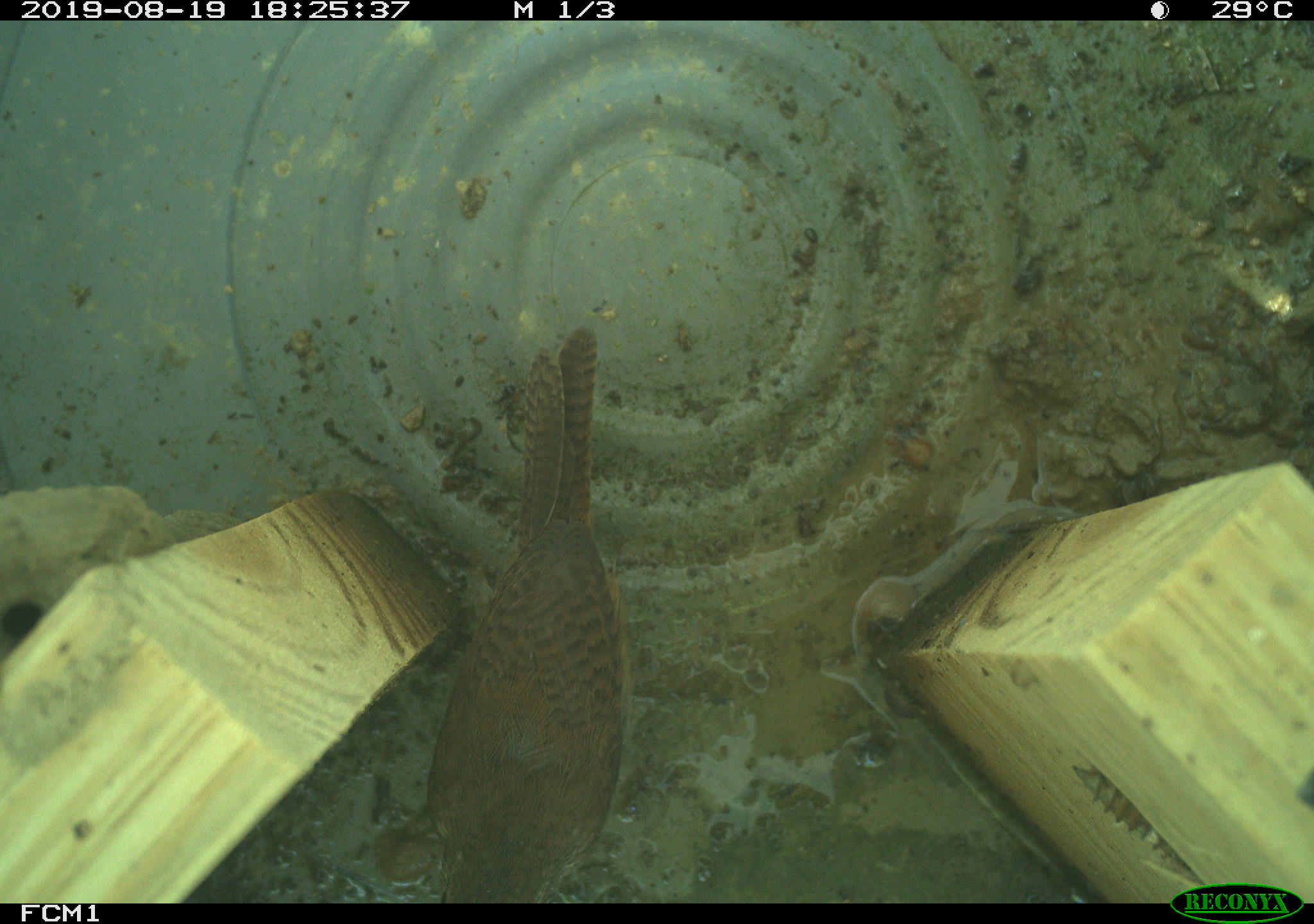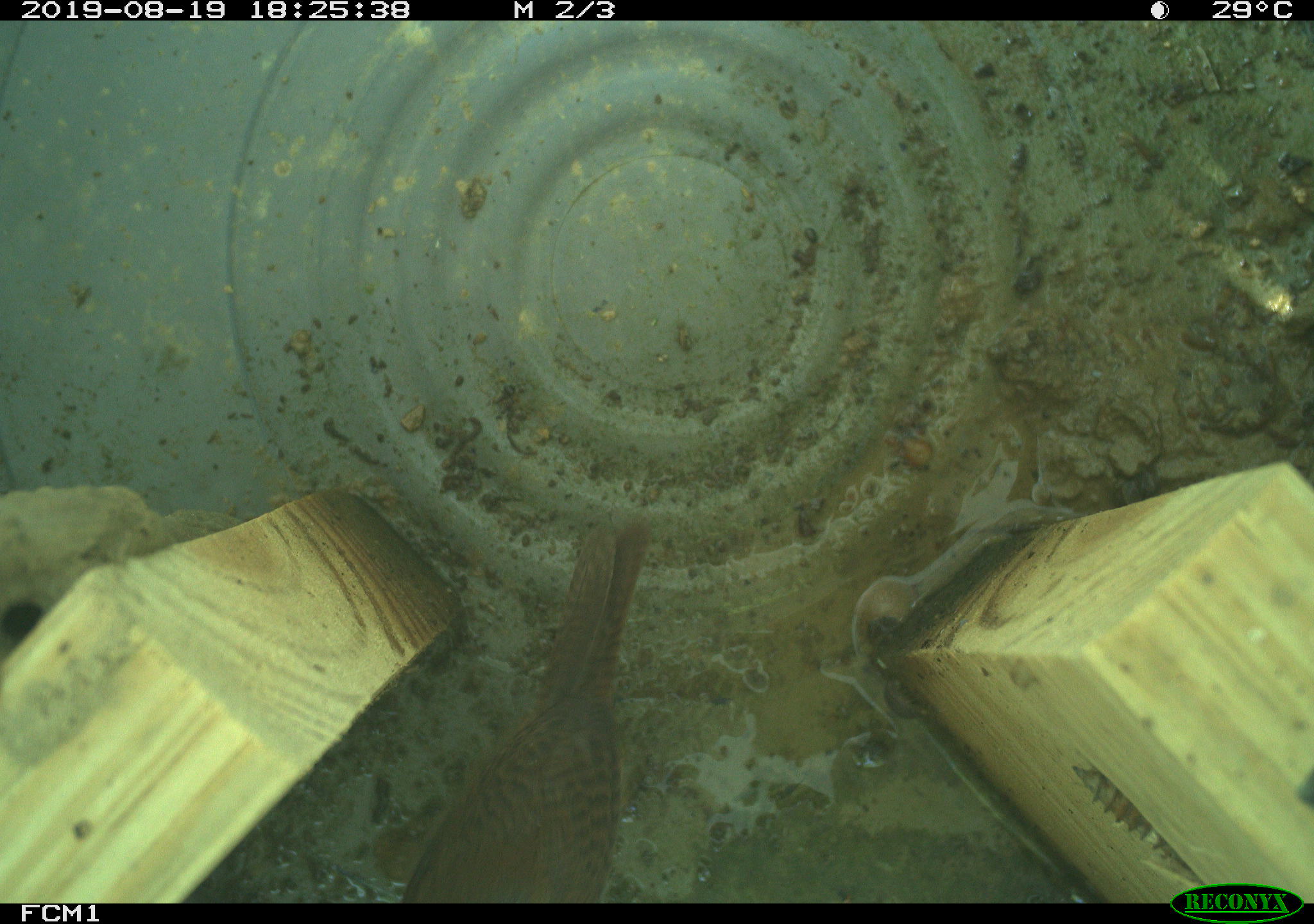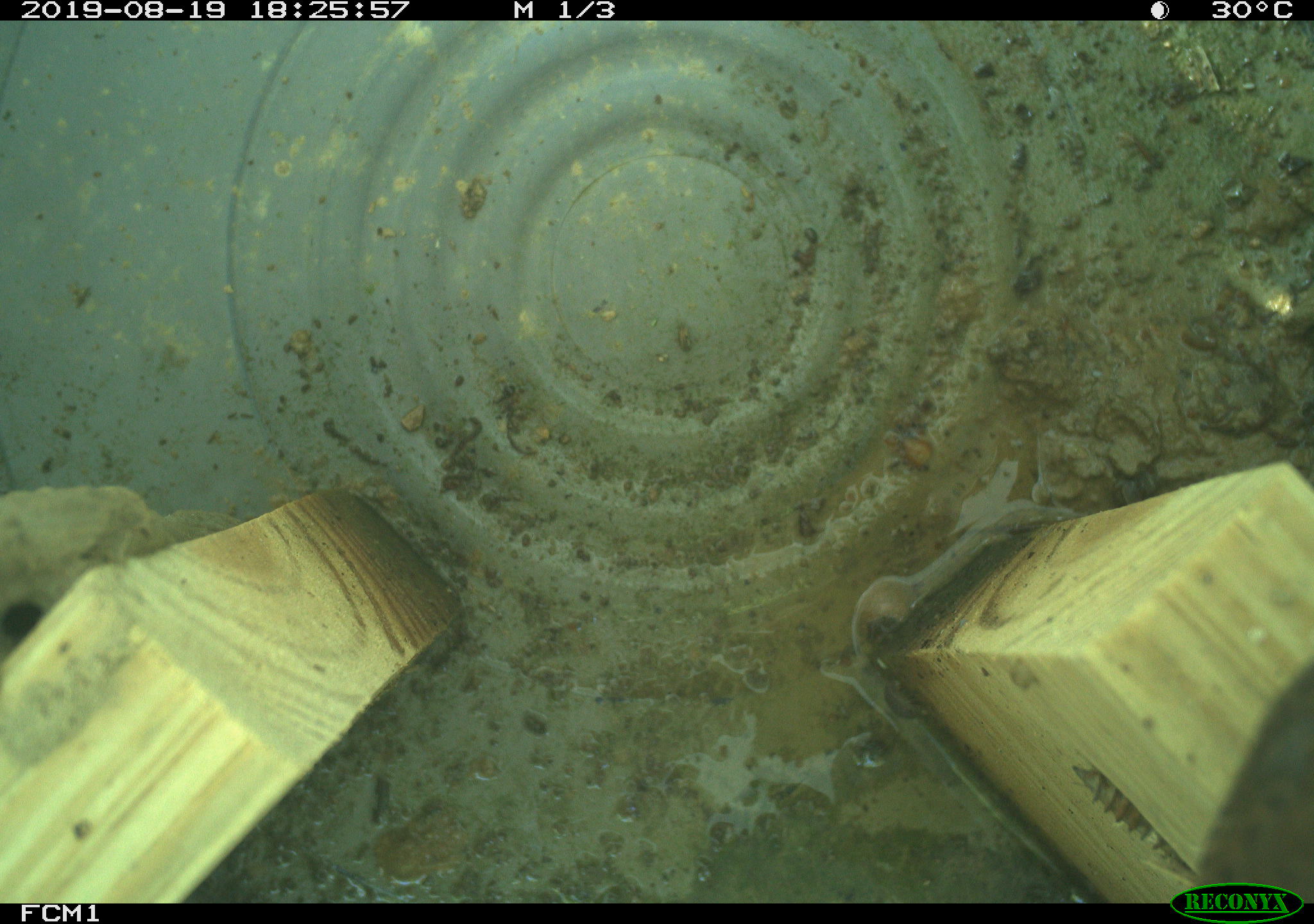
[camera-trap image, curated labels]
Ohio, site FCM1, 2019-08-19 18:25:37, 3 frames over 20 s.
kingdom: Animalia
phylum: Chordata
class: Aves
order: Passeriformes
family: Troglodytidae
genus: Troglodytes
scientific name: Troglodytes aedon aedon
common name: northern house wren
Northern house wren (Troglodytes aedon aedon).